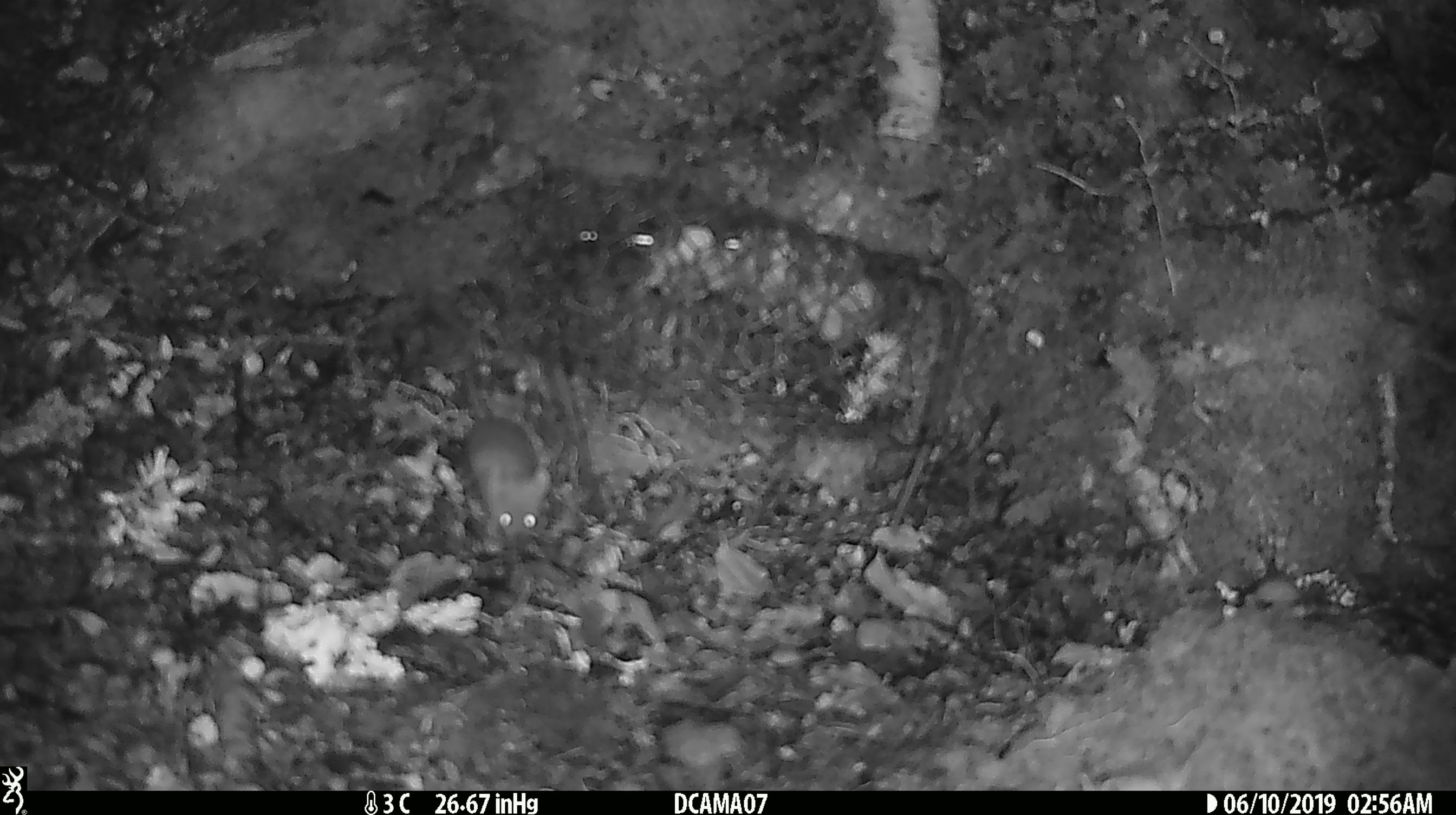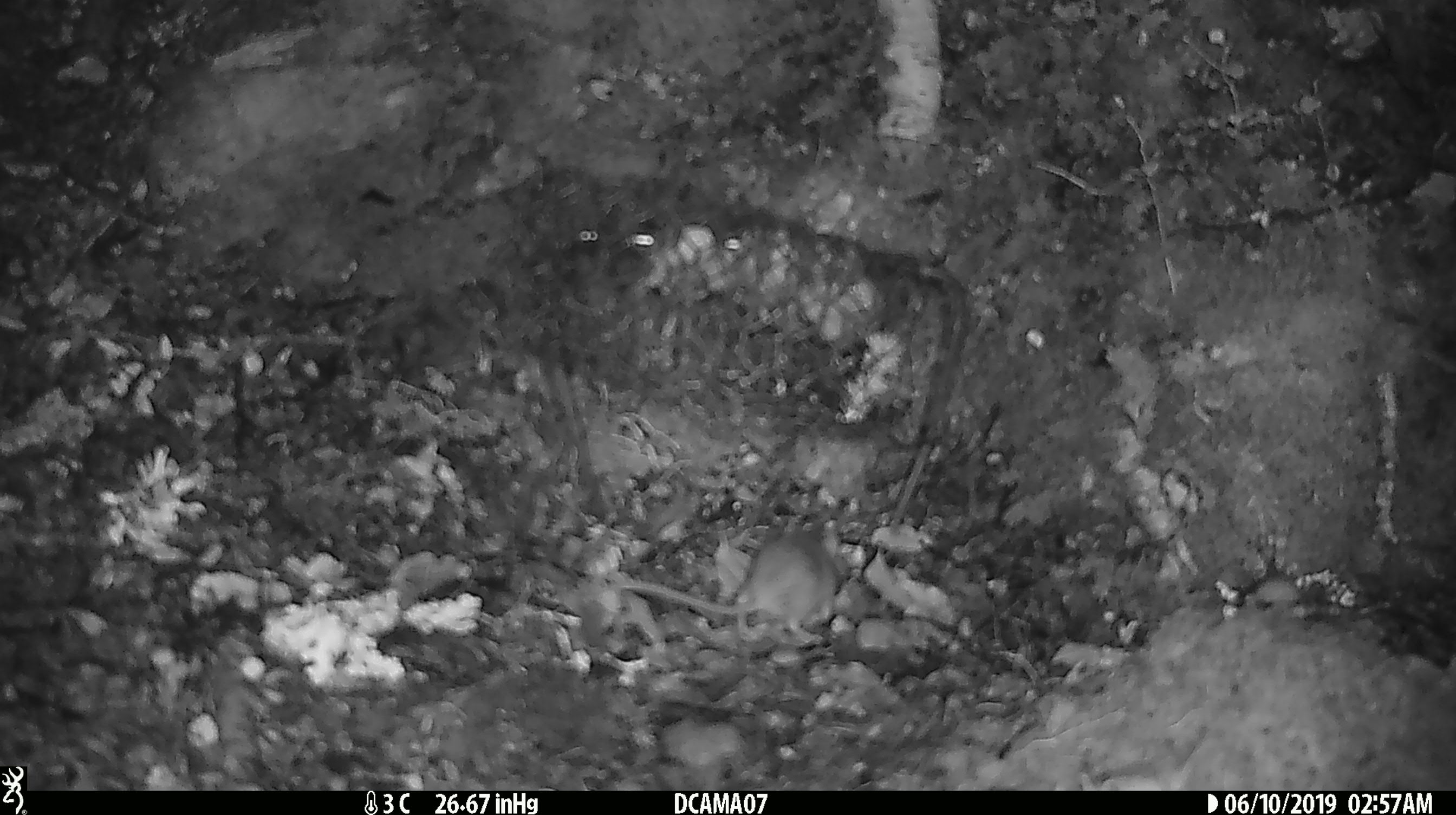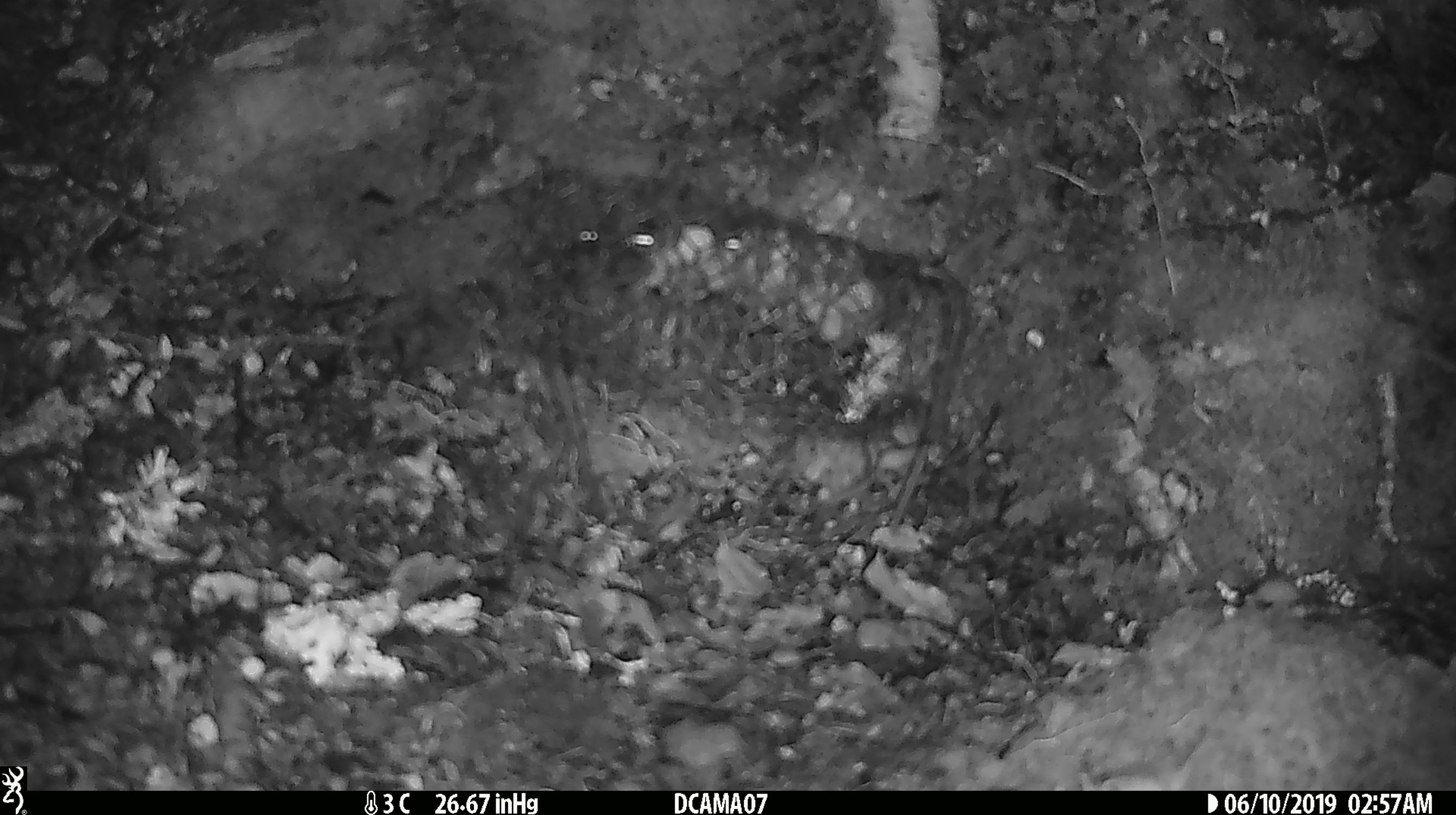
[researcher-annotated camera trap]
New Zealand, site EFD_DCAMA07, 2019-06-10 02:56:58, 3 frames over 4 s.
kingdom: Animalia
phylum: Chordata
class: Mammalia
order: Rodentia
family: Muridae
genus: Mus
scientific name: Mus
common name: mouse